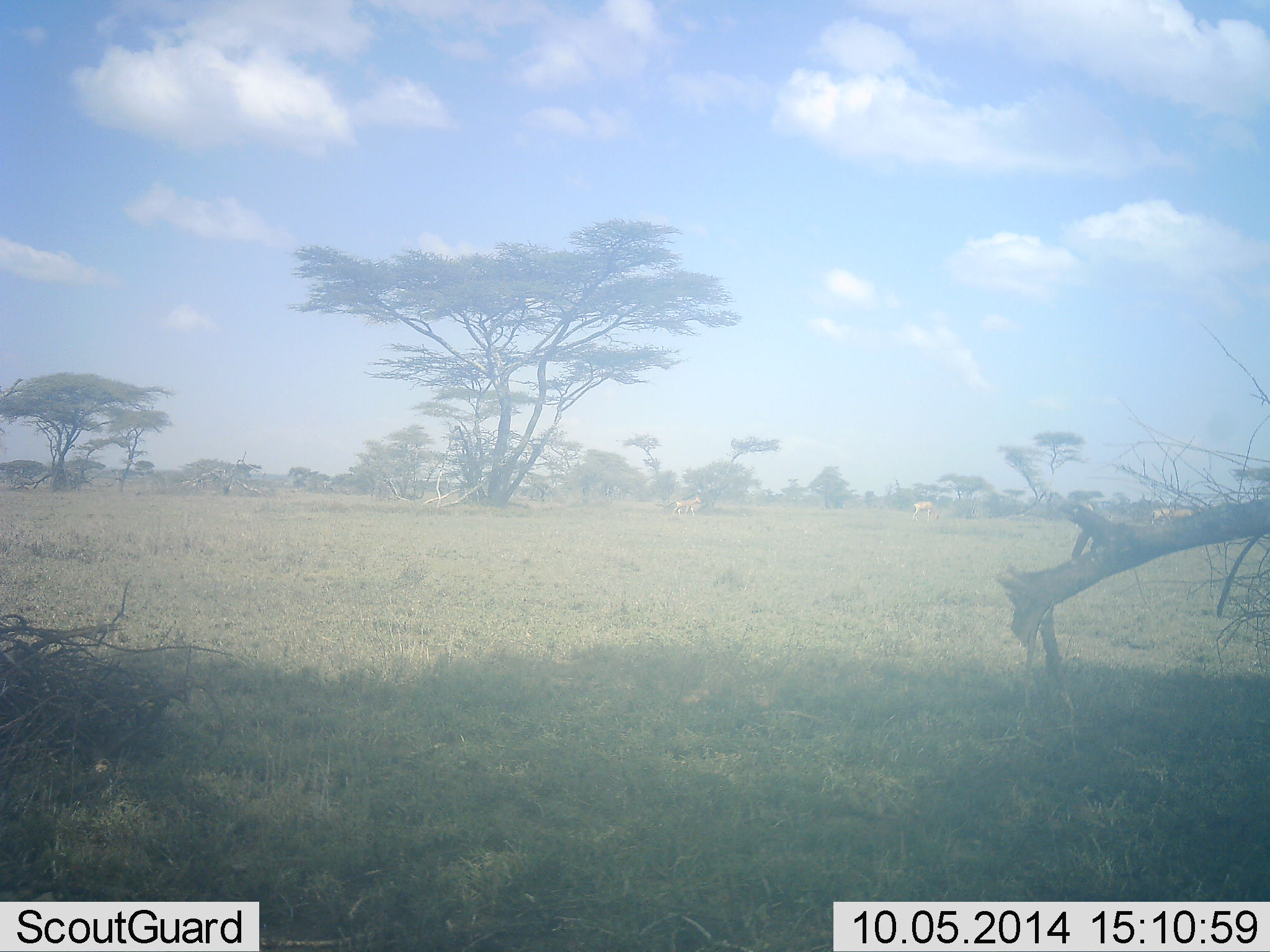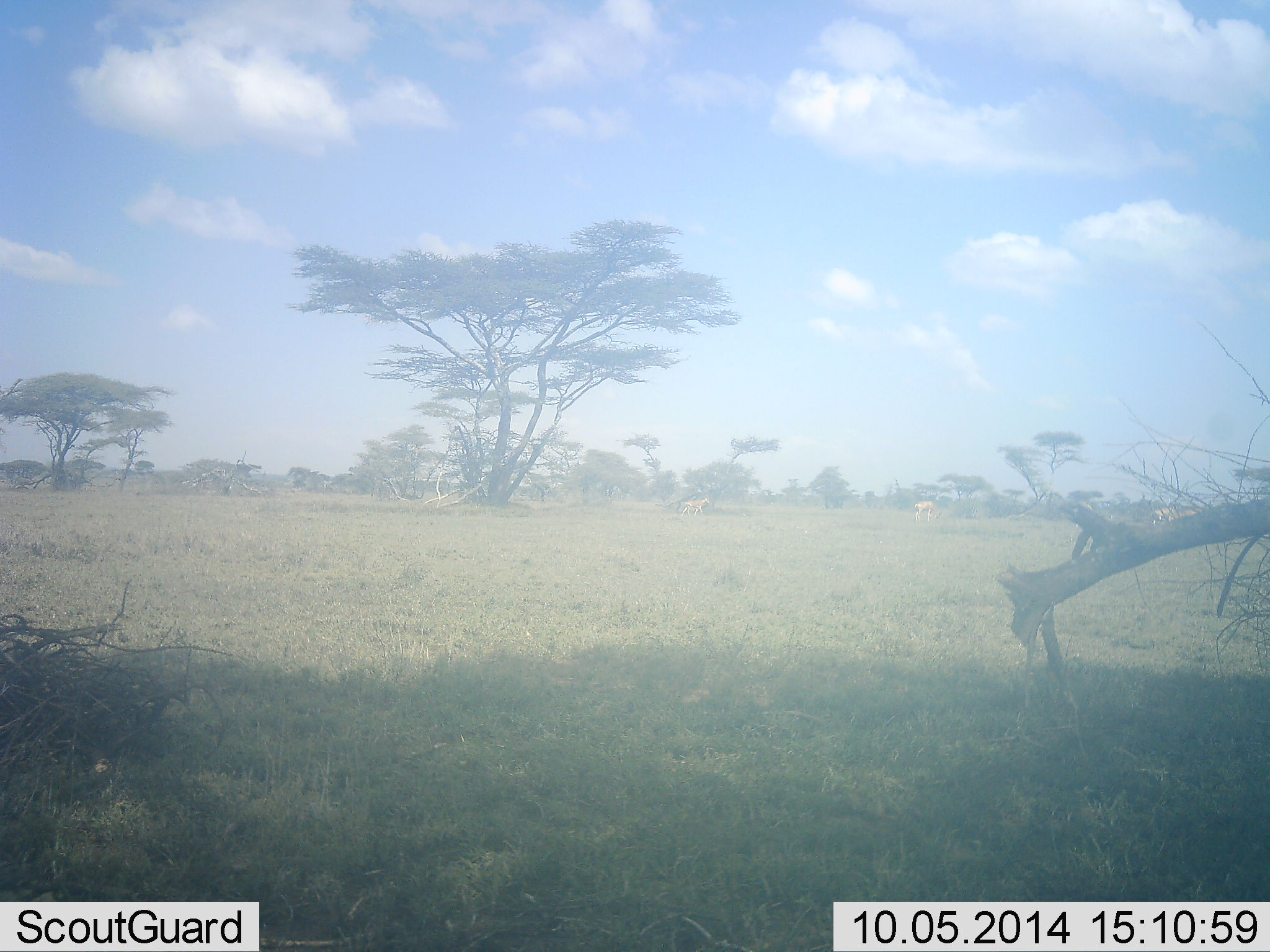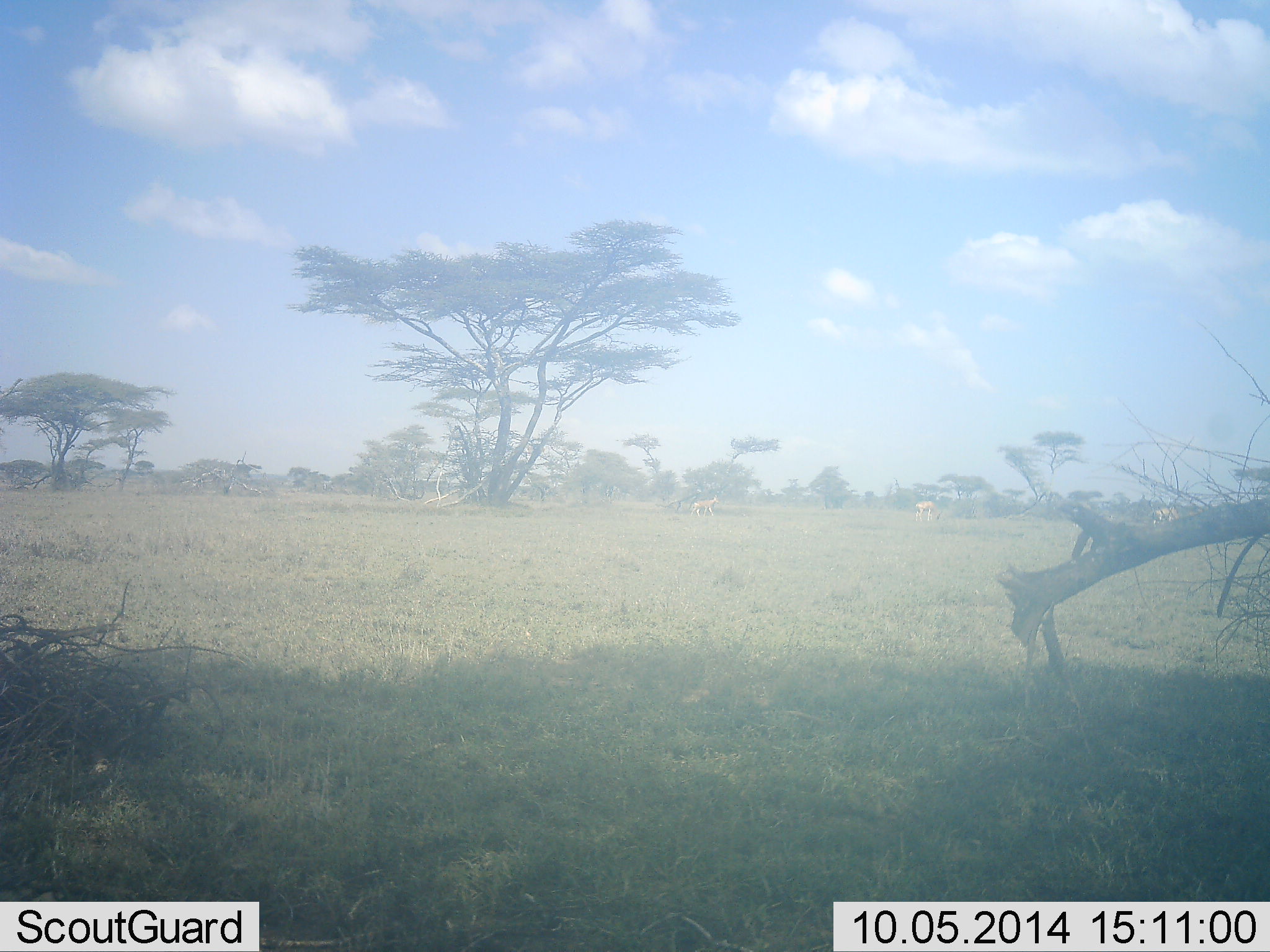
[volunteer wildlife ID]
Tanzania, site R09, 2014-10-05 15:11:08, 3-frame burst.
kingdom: Animalia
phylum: Chordata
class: Mammalia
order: Artiodactyla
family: Bovidae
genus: Nanger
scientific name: Nanger granti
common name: grant's gazelle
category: gazellegrants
Gazellegrants (grant's gazelle) (Nanger granti), count 3. Behavior (volunteer vote fractions): standing 0%, resting 0%, moving 67%, interacting 0%. Young present (vote fraction): 0%. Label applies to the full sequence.